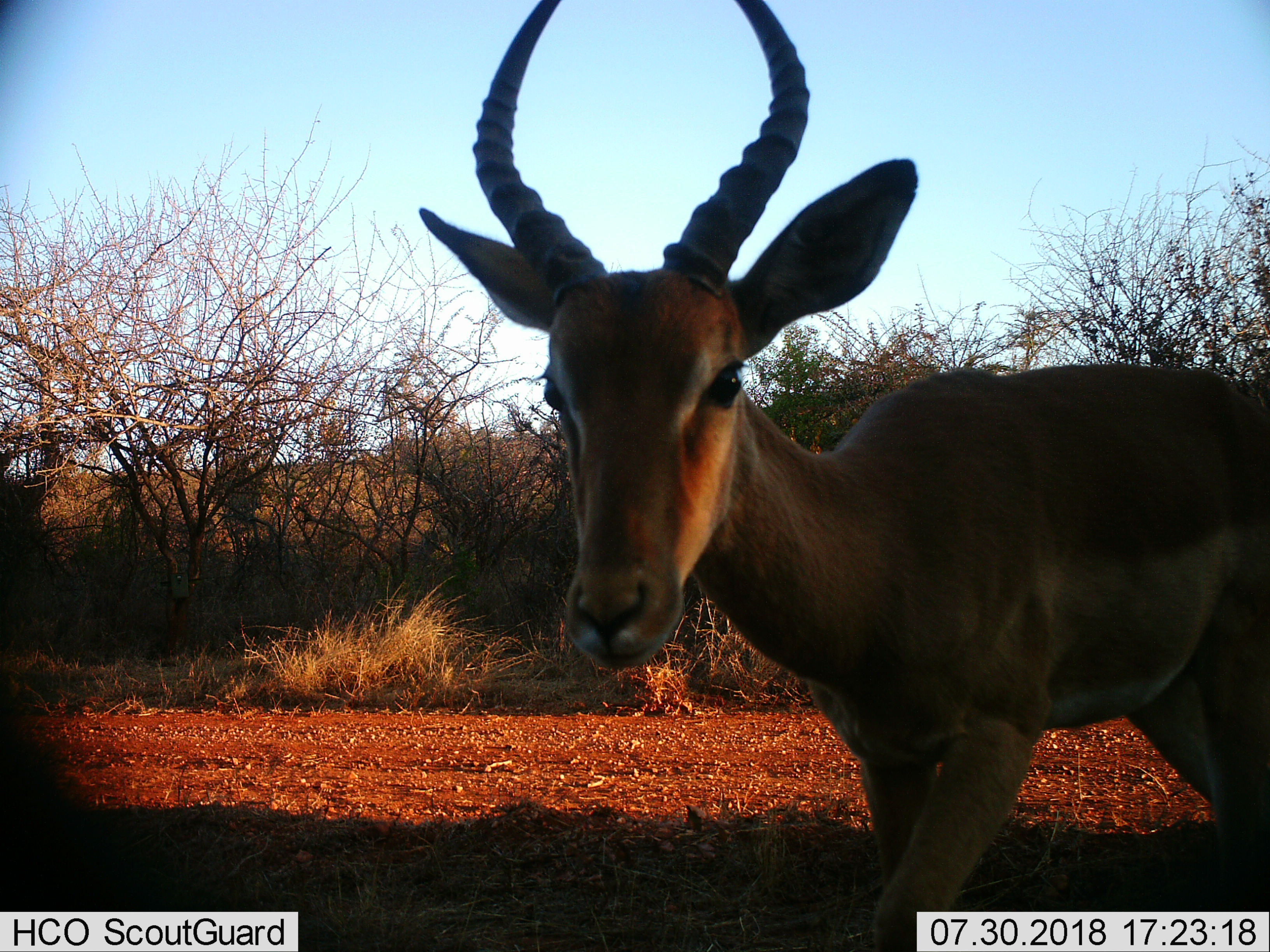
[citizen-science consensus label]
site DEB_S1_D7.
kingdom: Animalia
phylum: Chordata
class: Mammalia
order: Artiodactyla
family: Bovidae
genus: Aepyceros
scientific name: Aepyceros melampus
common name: impala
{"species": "impala (Aepyceros melampus)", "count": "1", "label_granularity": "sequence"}